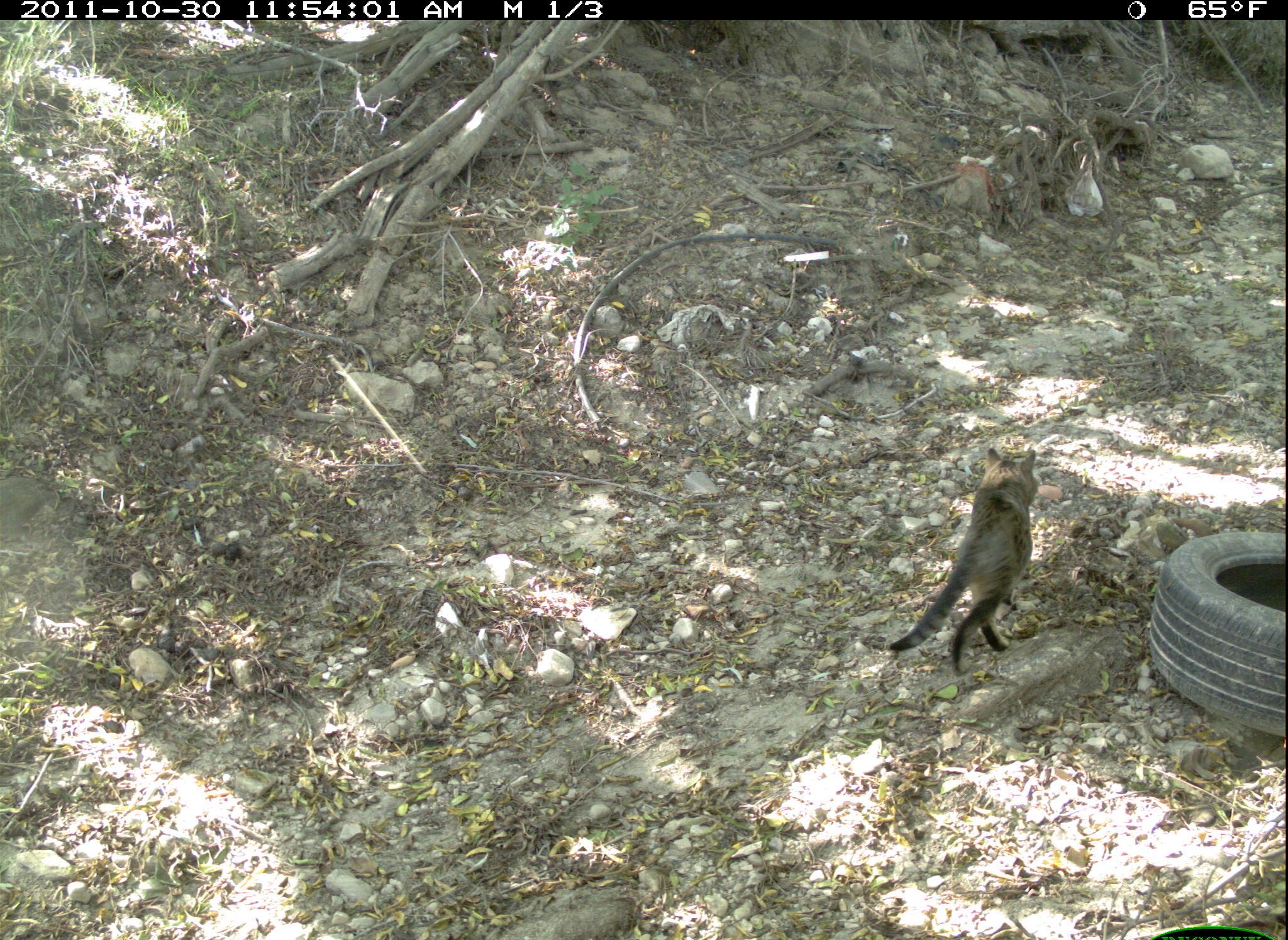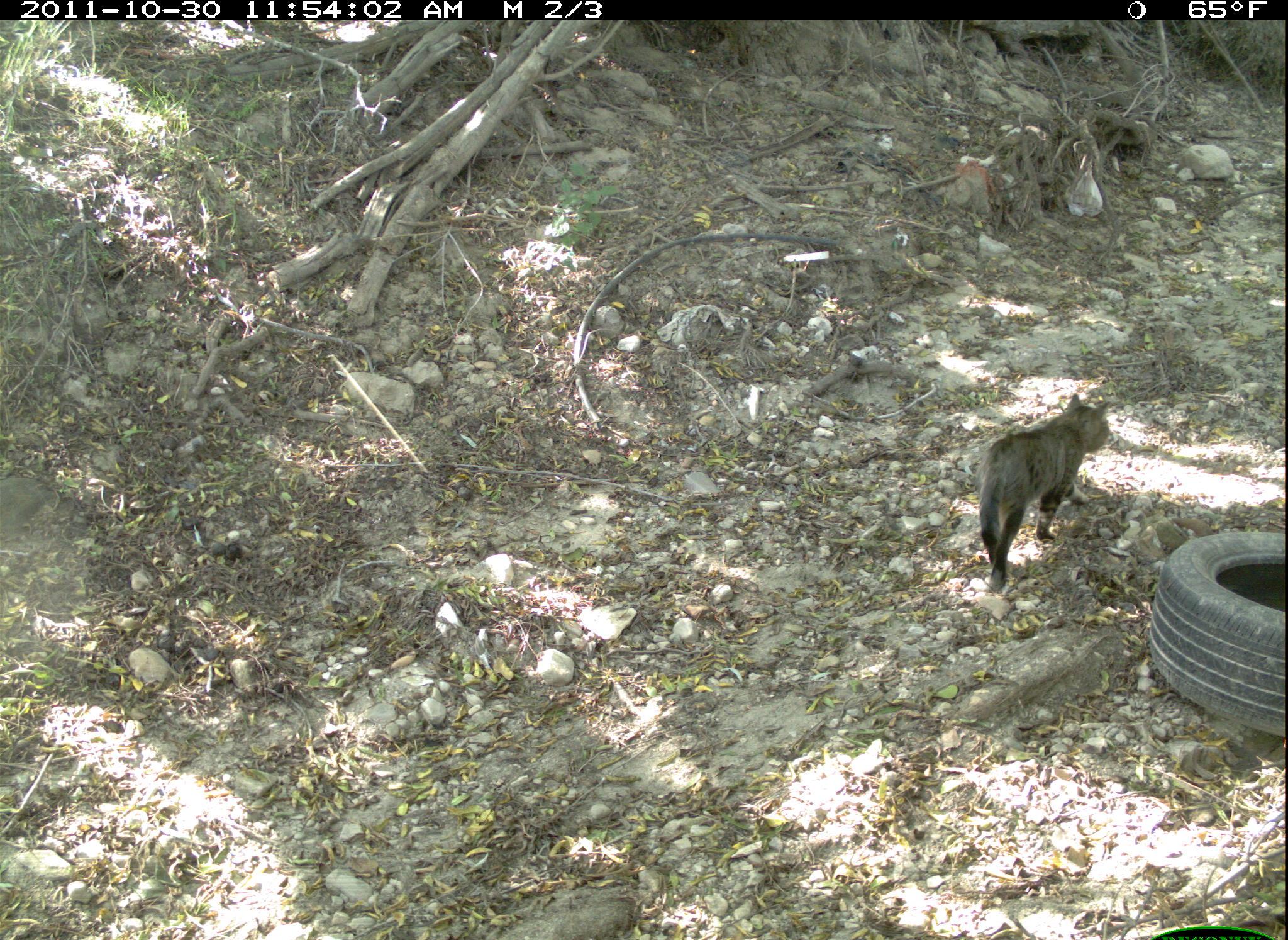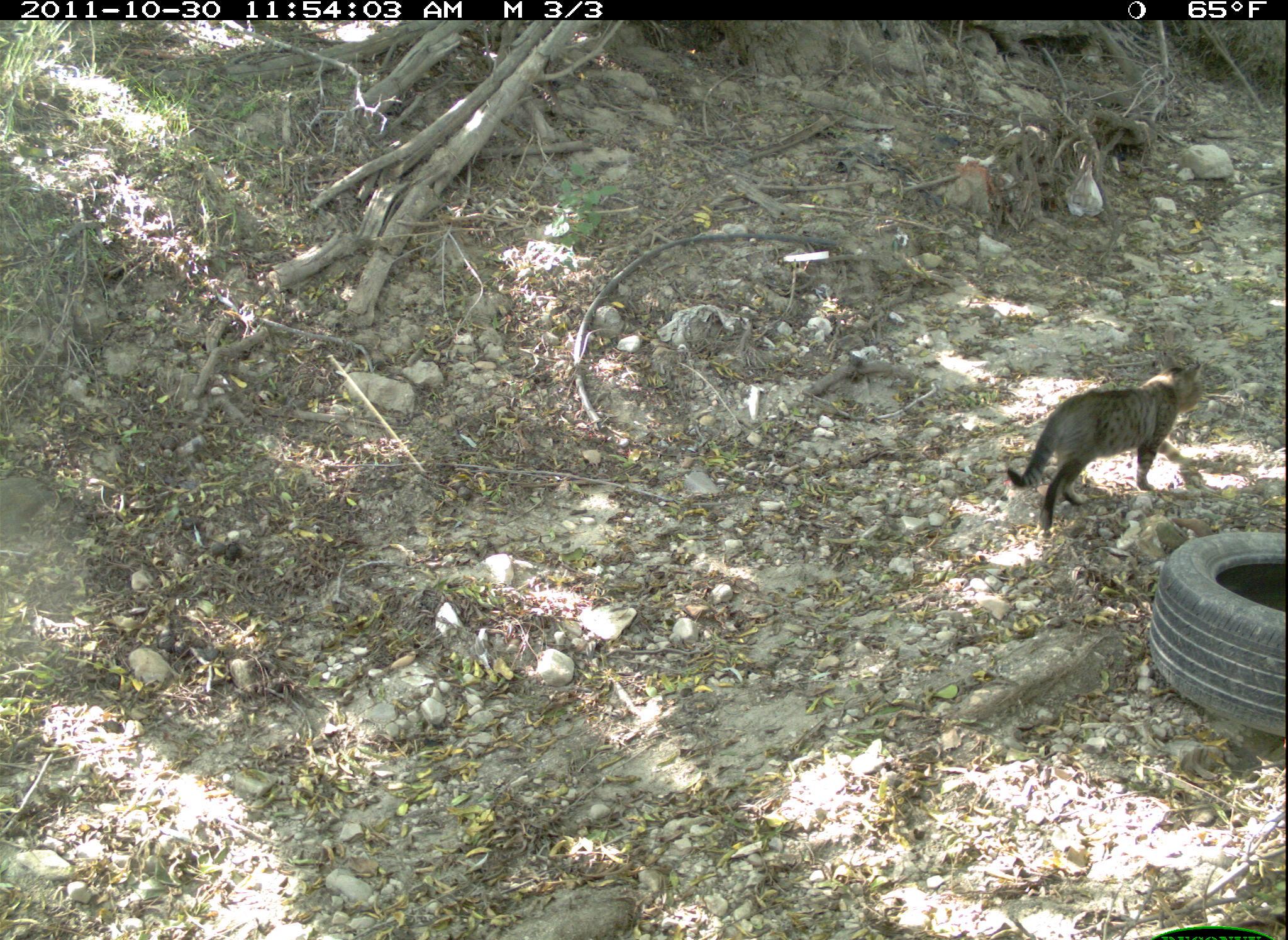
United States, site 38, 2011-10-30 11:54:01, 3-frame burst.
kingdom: Animalia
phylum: Chordata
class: Mammalia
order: Carnivora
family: Felidae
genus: Felis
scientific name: Felis catus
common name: cat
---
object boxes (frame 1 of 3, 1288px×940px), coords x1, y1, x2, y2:
cat: 860, 427, 1071, 755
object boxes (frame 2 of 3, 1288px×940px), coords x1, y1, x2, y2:
cat: 947, 390, 1116, 602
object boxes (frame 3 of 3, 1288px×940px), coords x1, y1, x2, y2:
cat: 997, 345, 1211, 554